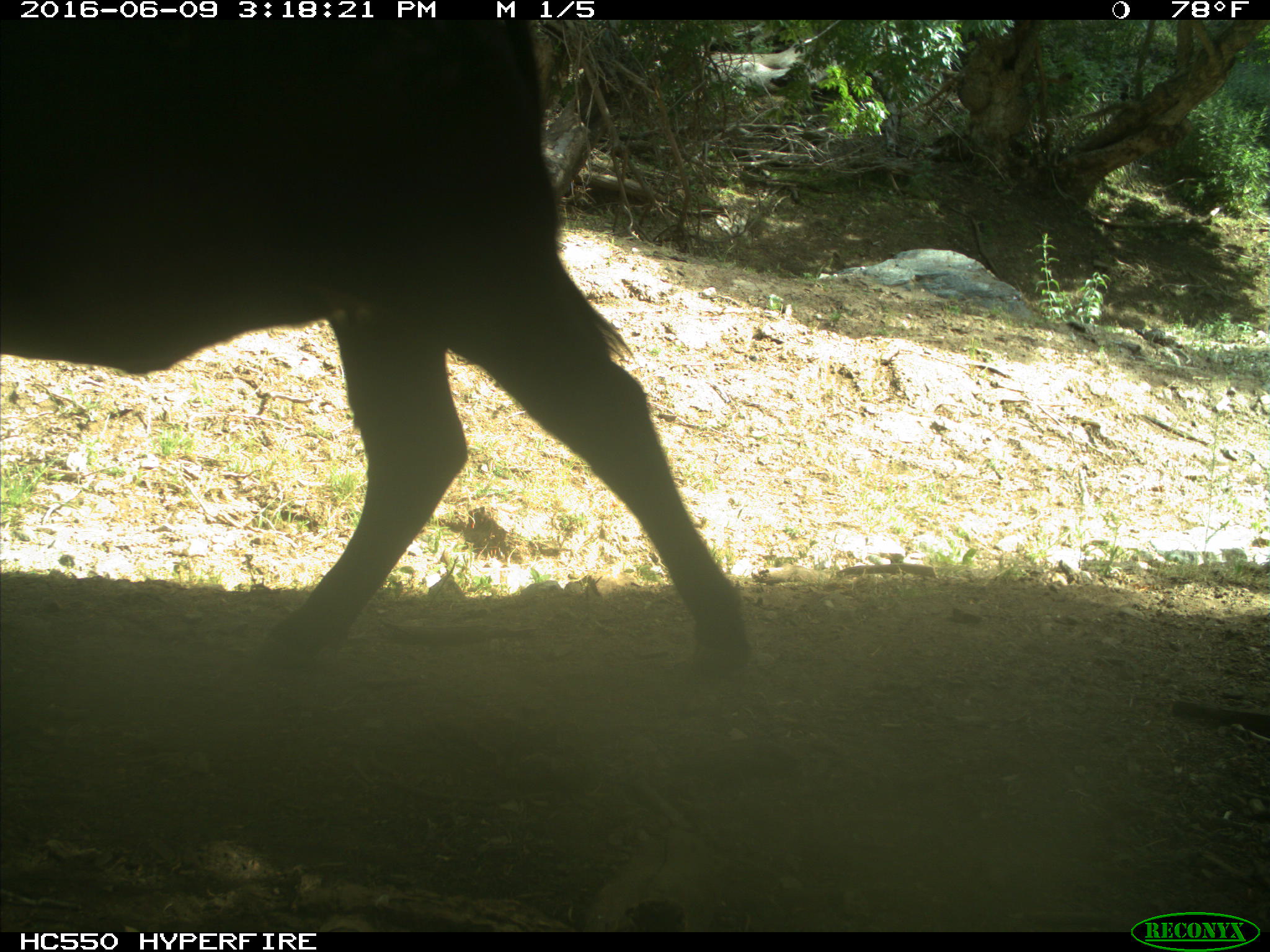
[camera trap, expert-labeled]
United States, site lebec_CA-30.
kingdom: Animalia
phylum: Chordata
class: Mammalia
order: Artiodactyla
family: Bovidae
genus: Bos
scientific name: Bos taurus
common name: domestic cow